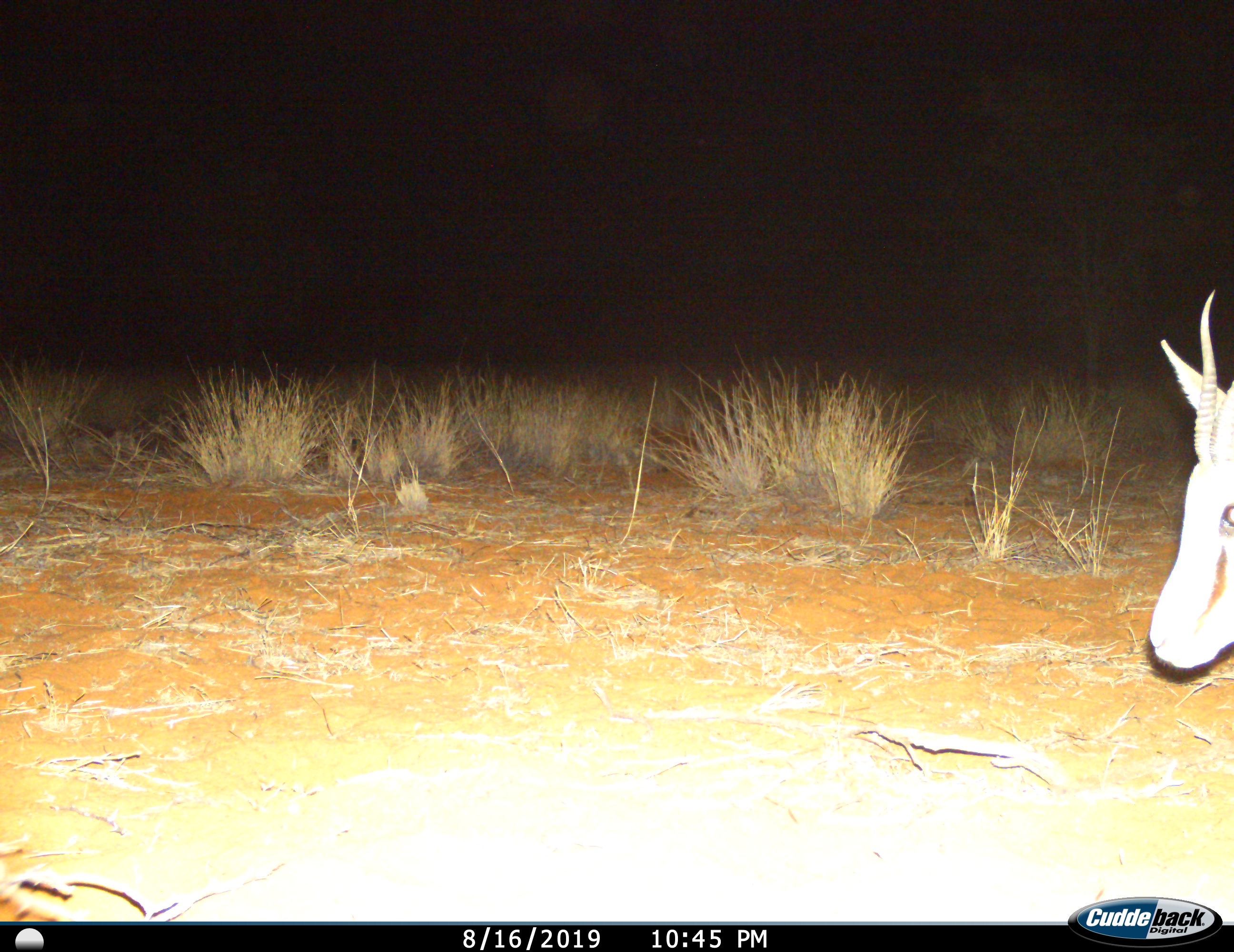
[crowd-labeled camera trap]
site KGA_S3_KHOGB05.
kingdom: Animalia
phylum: Chordata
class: Mammalia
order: Artiodactyla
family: Bovidae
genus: Antidorcas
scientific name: Antidorcas marsupialis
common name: springbok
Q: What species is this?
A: Springbok (Antidorcas marsupialis).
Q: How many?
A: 1.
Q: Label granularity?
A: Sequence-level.